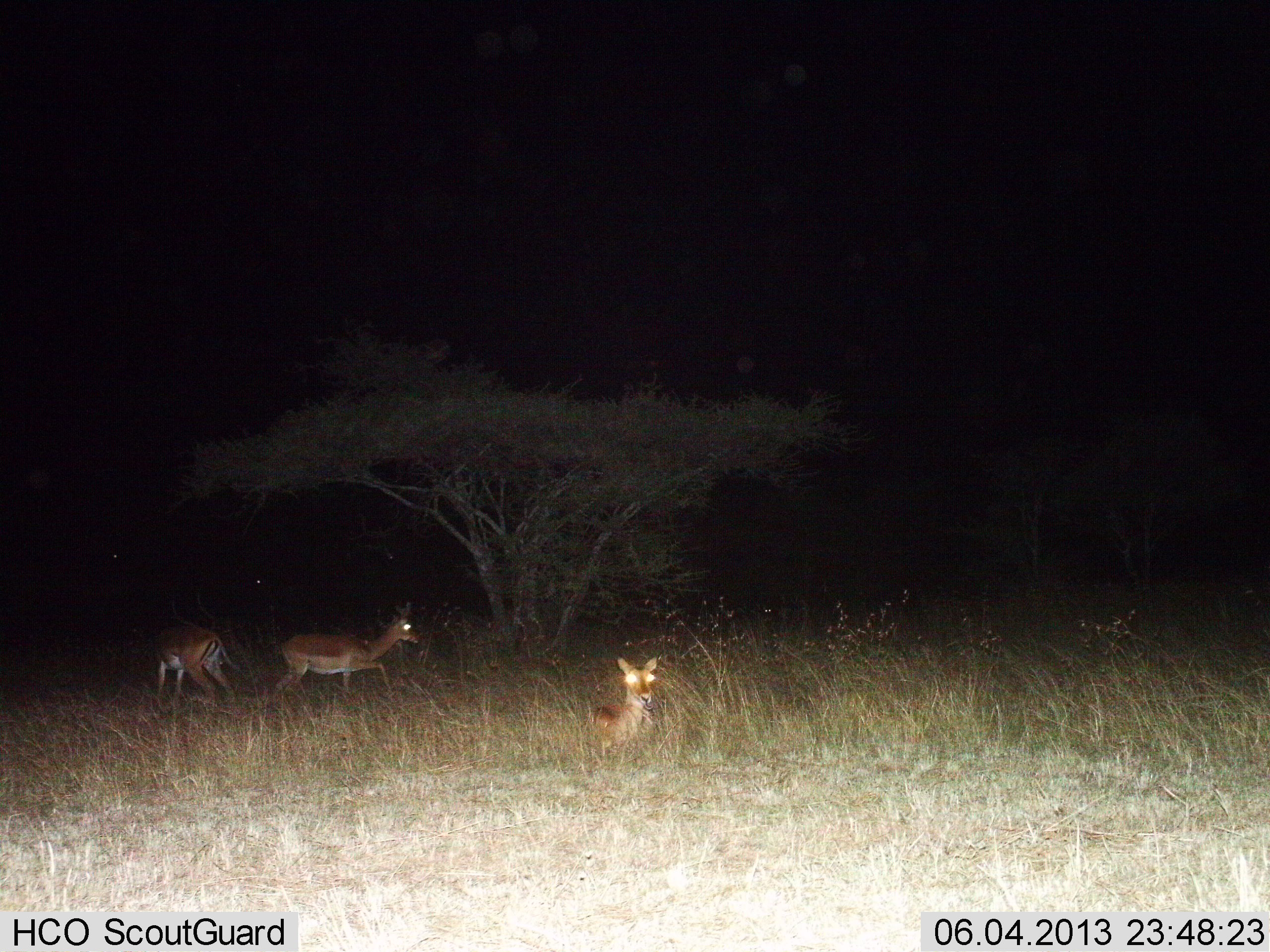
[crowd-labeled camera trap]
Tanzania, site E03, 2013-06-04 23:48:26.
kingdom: Animalia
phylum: Chordata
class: Mammalia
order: Artiodactyla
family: Bovidae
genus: Aepyceros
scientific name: Aepyceros melampus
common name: impala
Impala (Aepyceros melampus), count 3. Behavior (volunteer vote fractions): standing 64%, resting 86%, moving 50%, interacting 0%. Young present (vote fraction): 0%. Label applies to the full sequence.